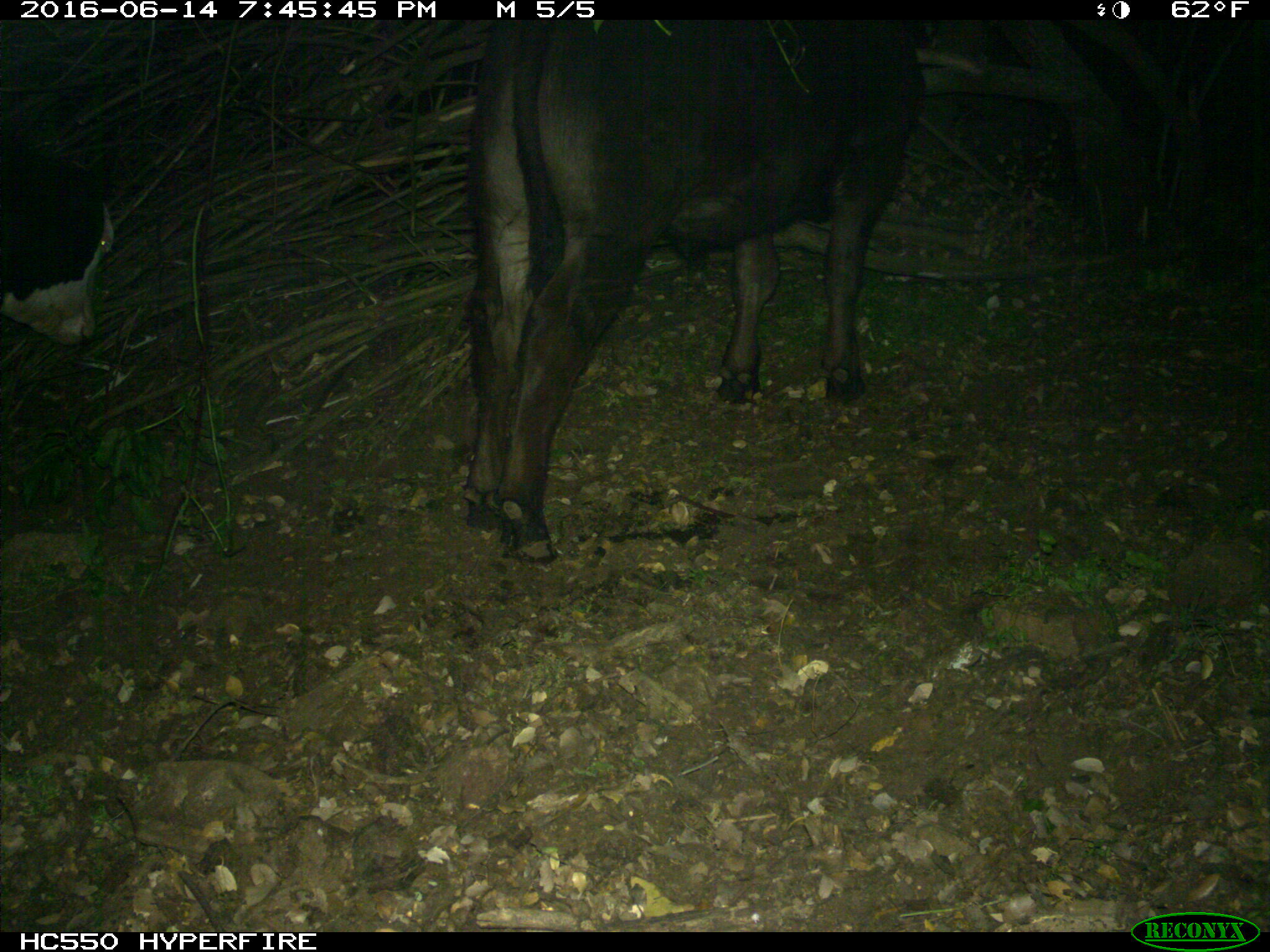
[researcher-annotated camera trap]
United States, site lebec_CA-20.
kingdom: Animalia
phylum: Chordata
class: Mammalia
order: Artiodactyla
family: Bovidae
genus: Bos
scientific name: Bos taurus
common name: domestic cow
Bos taurus (domestic cow).